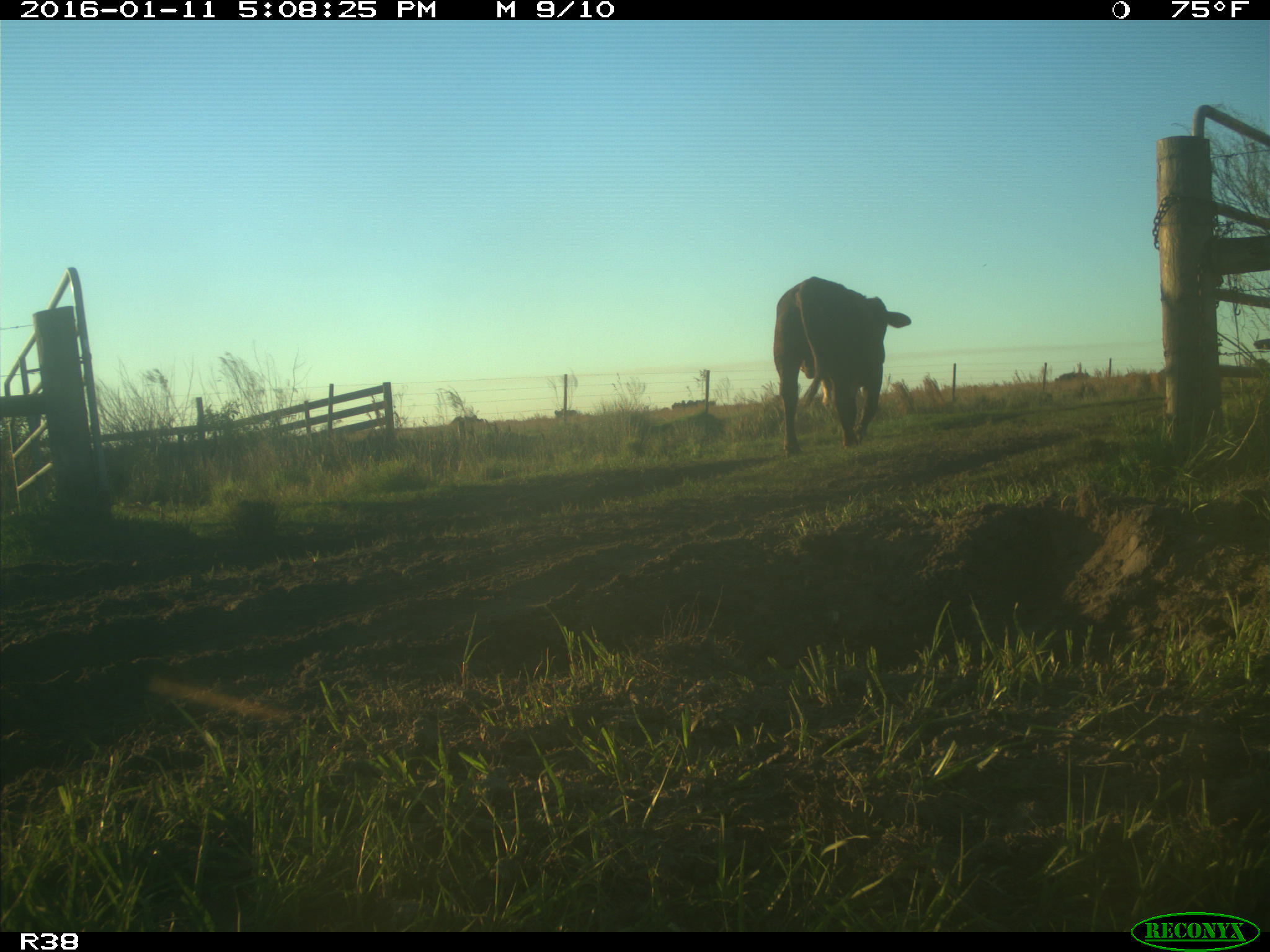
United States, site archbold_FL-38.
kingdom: Animalia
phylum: Chordata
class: Mammalia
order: Artiodactyla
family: Bovidae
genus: Bos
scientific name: Bos taurus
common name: domestic cow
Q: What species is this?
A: Bos taurus (domestic cow).